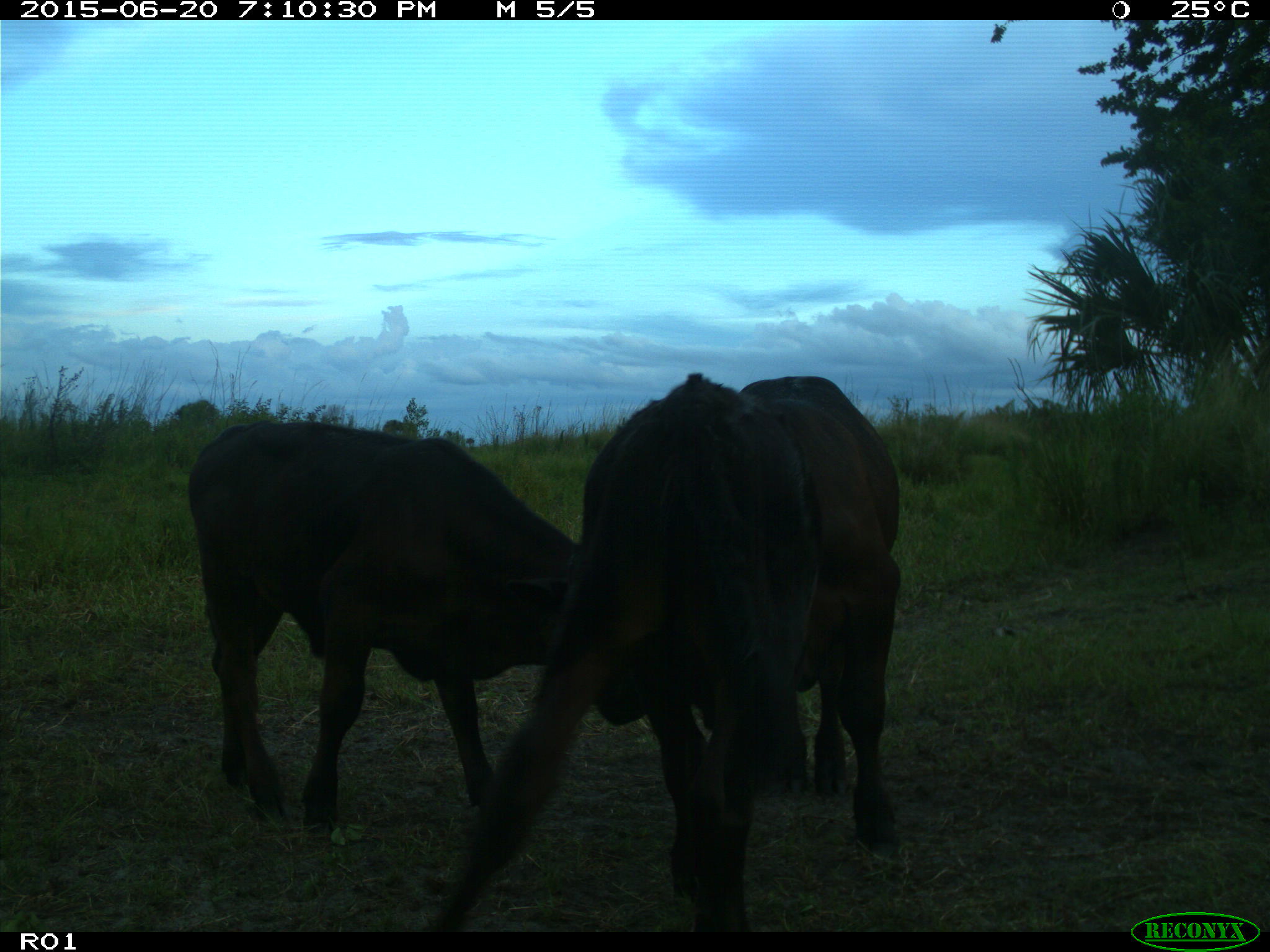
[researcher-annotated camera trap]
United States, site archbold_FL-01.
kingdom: Animalia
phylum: Chordata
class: Mammalia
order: Artiodactyla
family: Bovidae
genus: Bos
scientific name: Bos taurus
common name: domestic cow